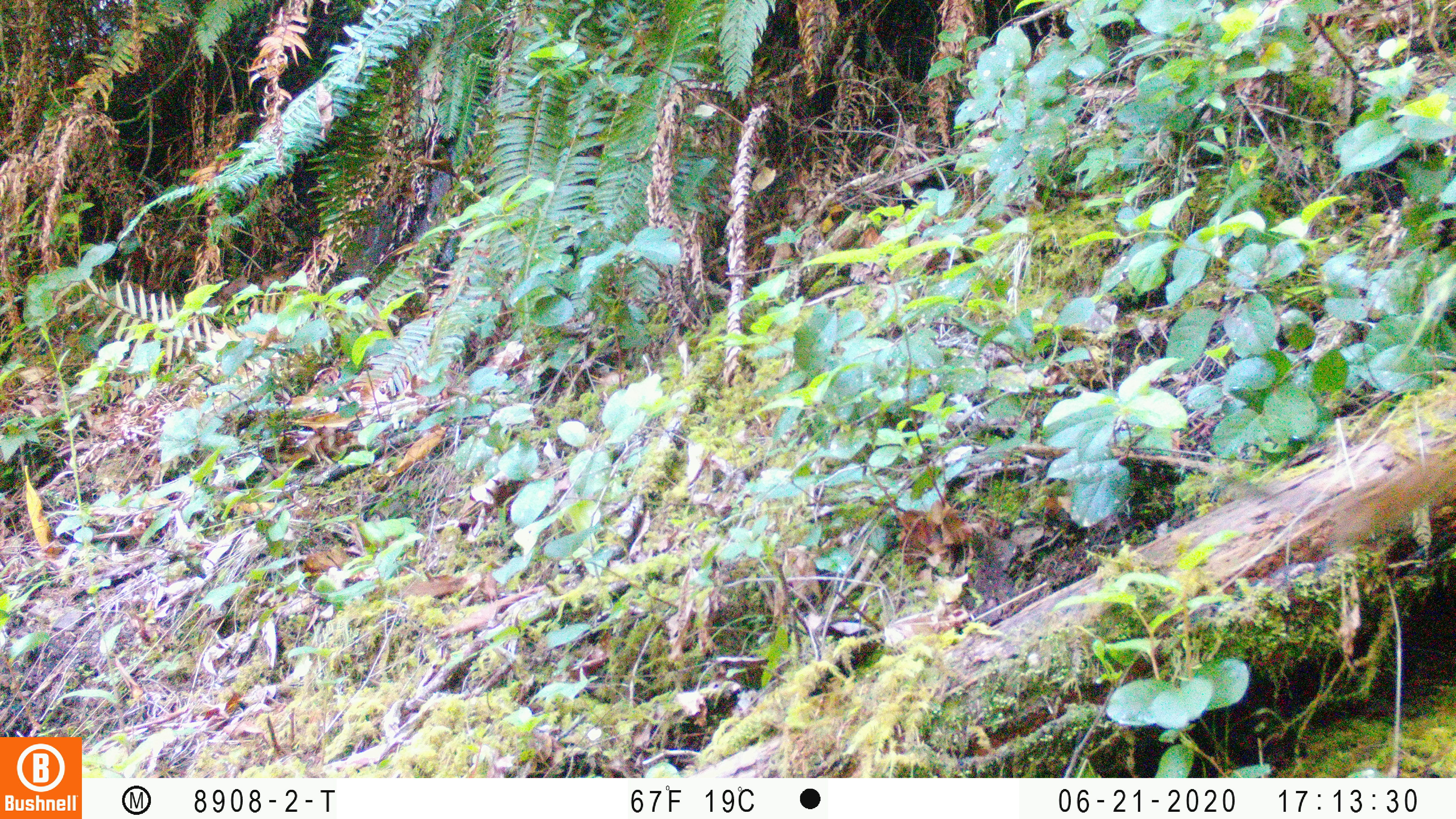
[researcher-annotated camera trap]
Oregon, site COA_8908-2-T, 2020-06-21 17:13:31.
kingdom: Animalia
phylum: Chordata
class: Mammalia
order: Rodentia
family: Sciuridae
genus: Neotamias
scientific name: Neotamias townsendii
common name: townsend's chipmunk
Townsend's chipmunk (Neotamias townsendii).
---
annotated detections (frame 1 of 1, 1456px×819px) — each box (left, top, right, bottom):
townsend's chipmunk: (1205, 442, 1453, 561)